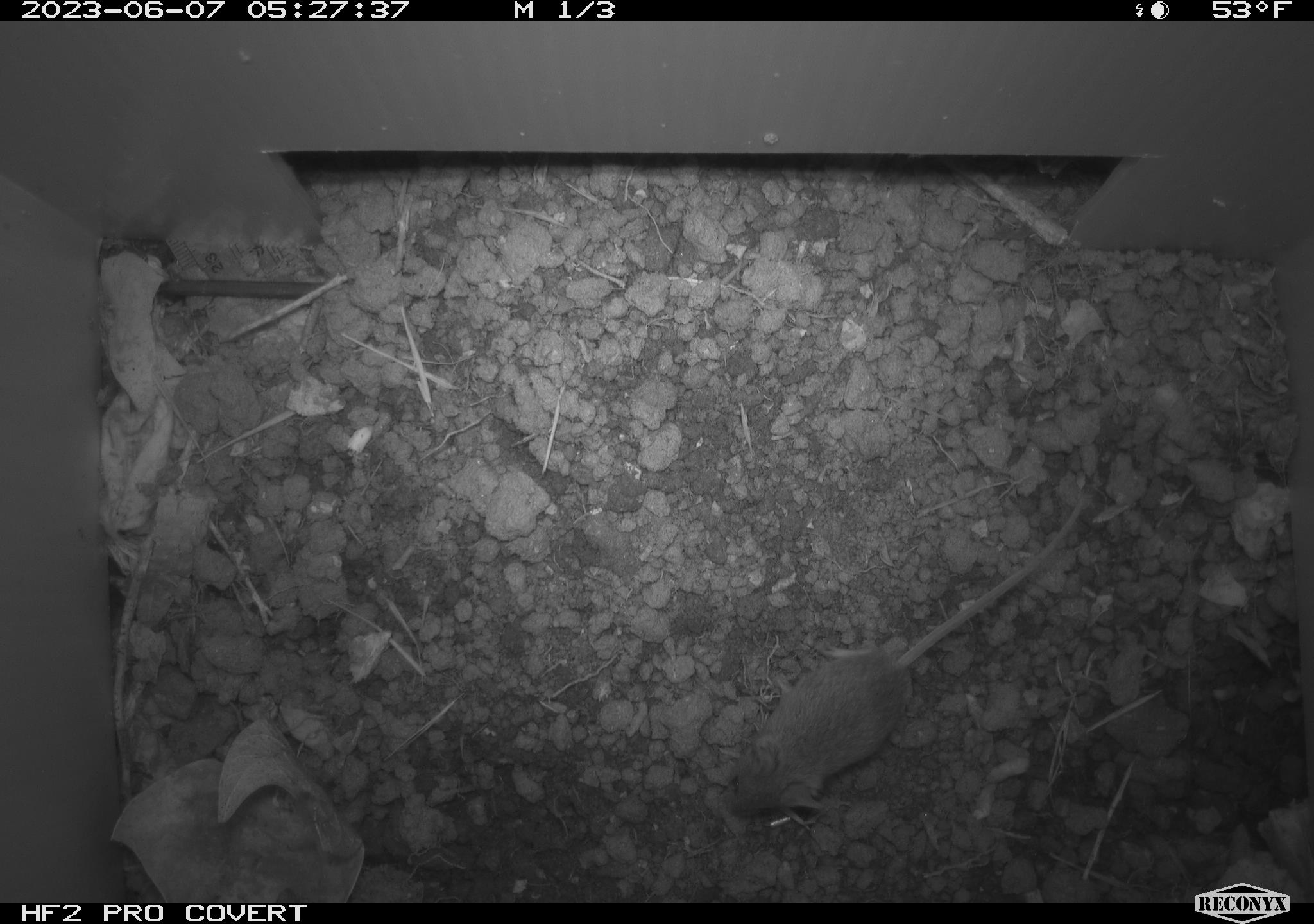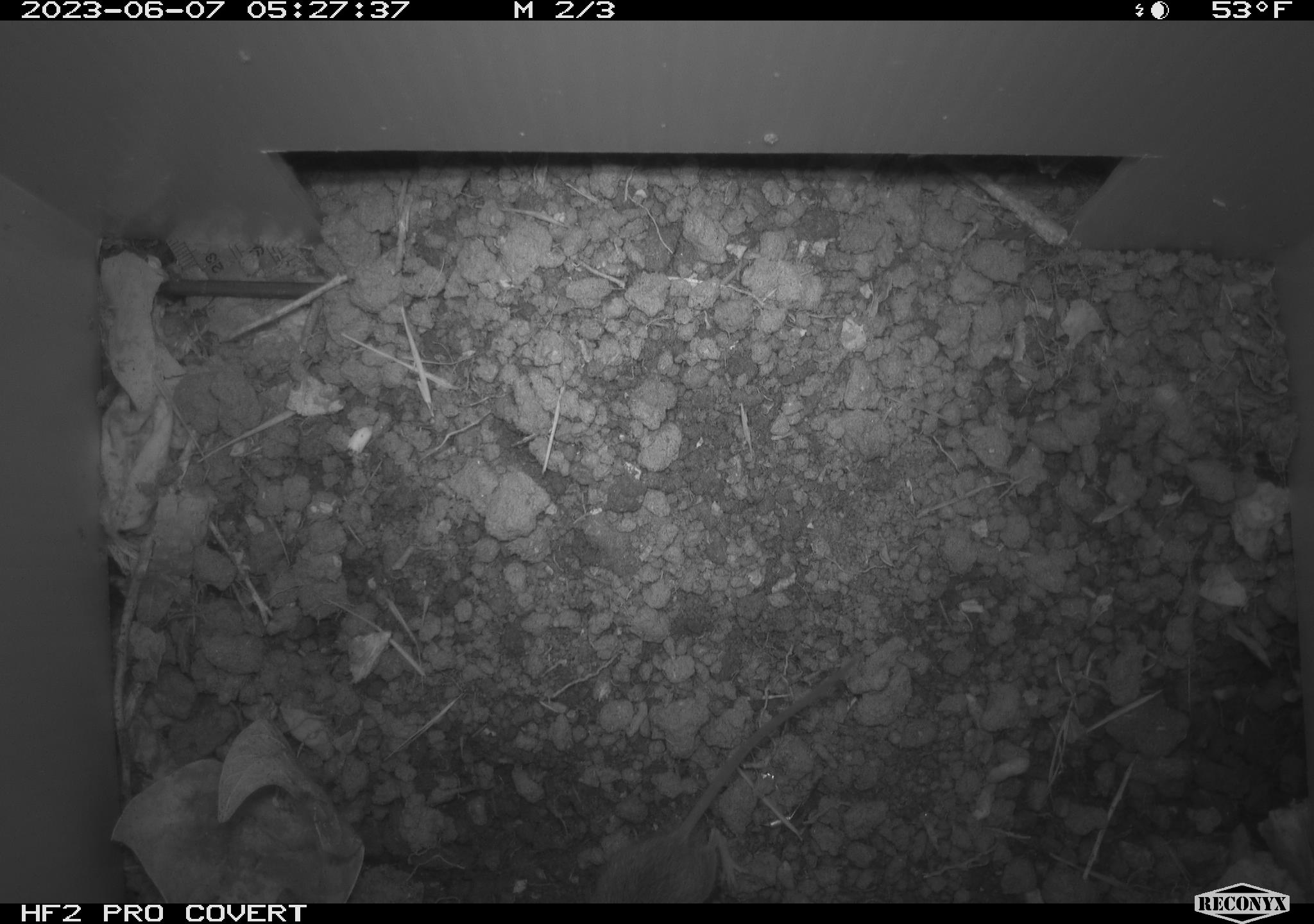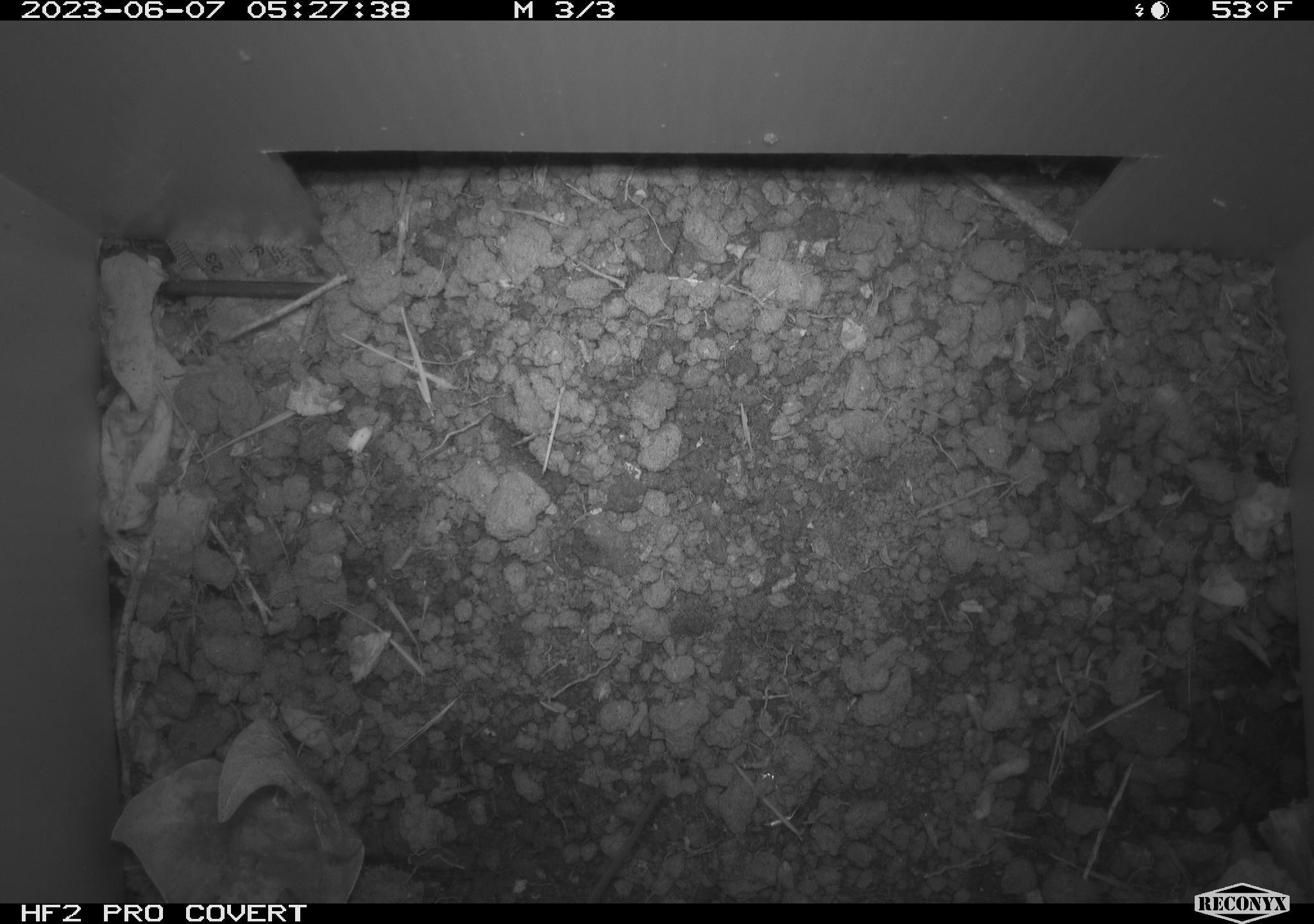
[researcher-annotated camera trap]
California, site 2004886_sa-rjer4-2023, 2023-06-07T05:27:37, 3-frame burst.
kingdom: Animalia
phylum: Chordata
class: Mammalia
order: Rodentia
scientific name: Rodentia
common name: mouse species